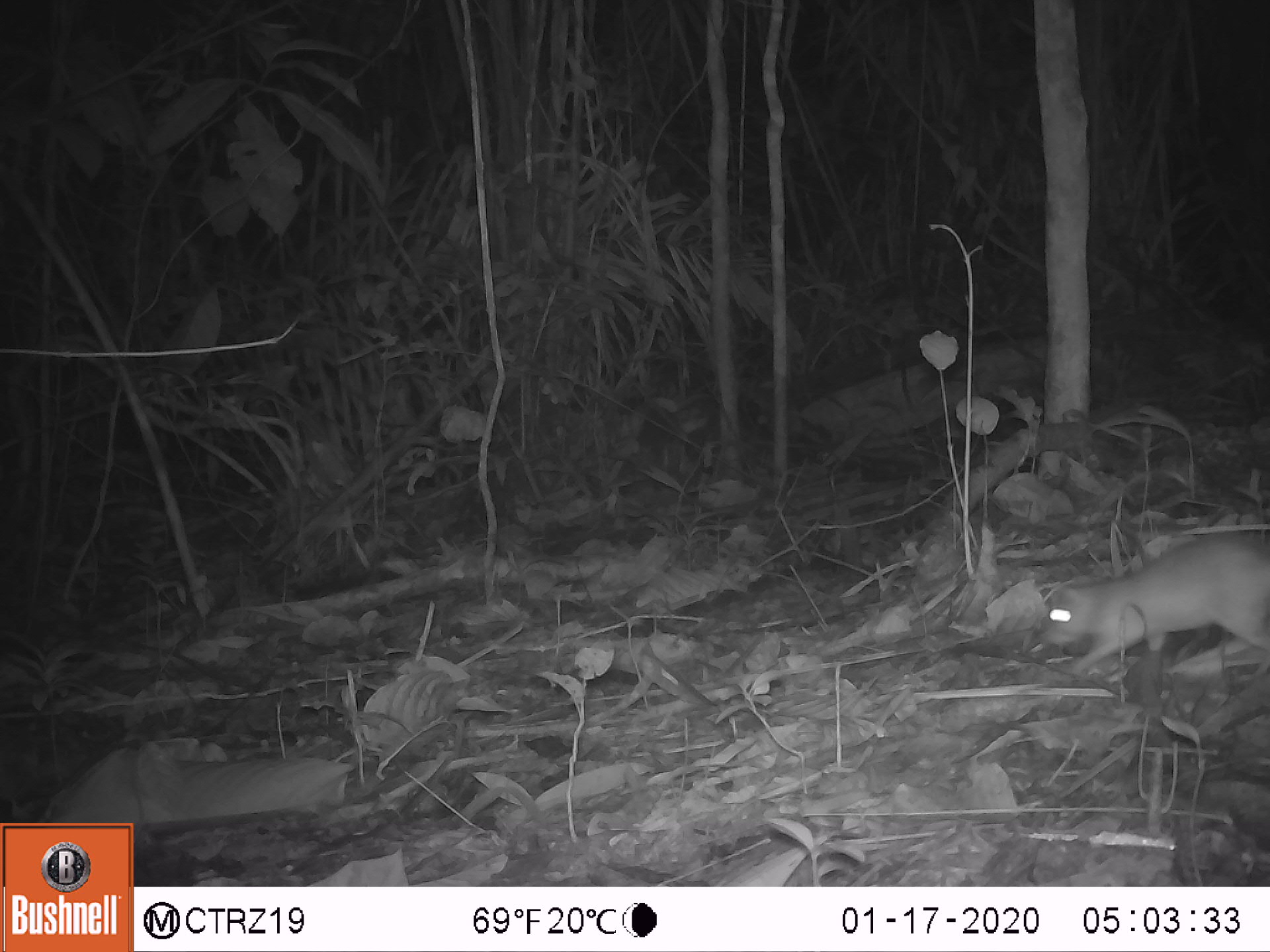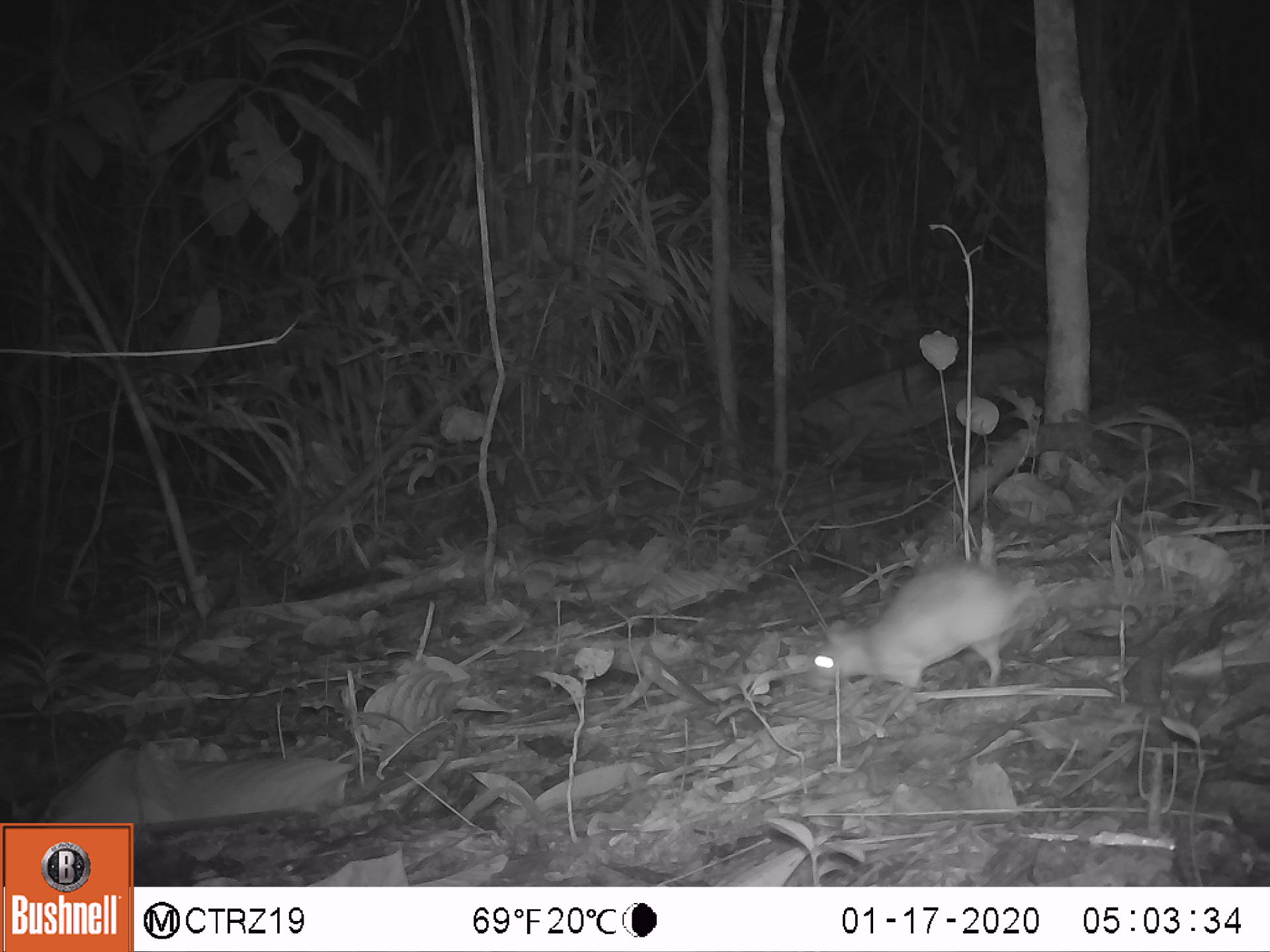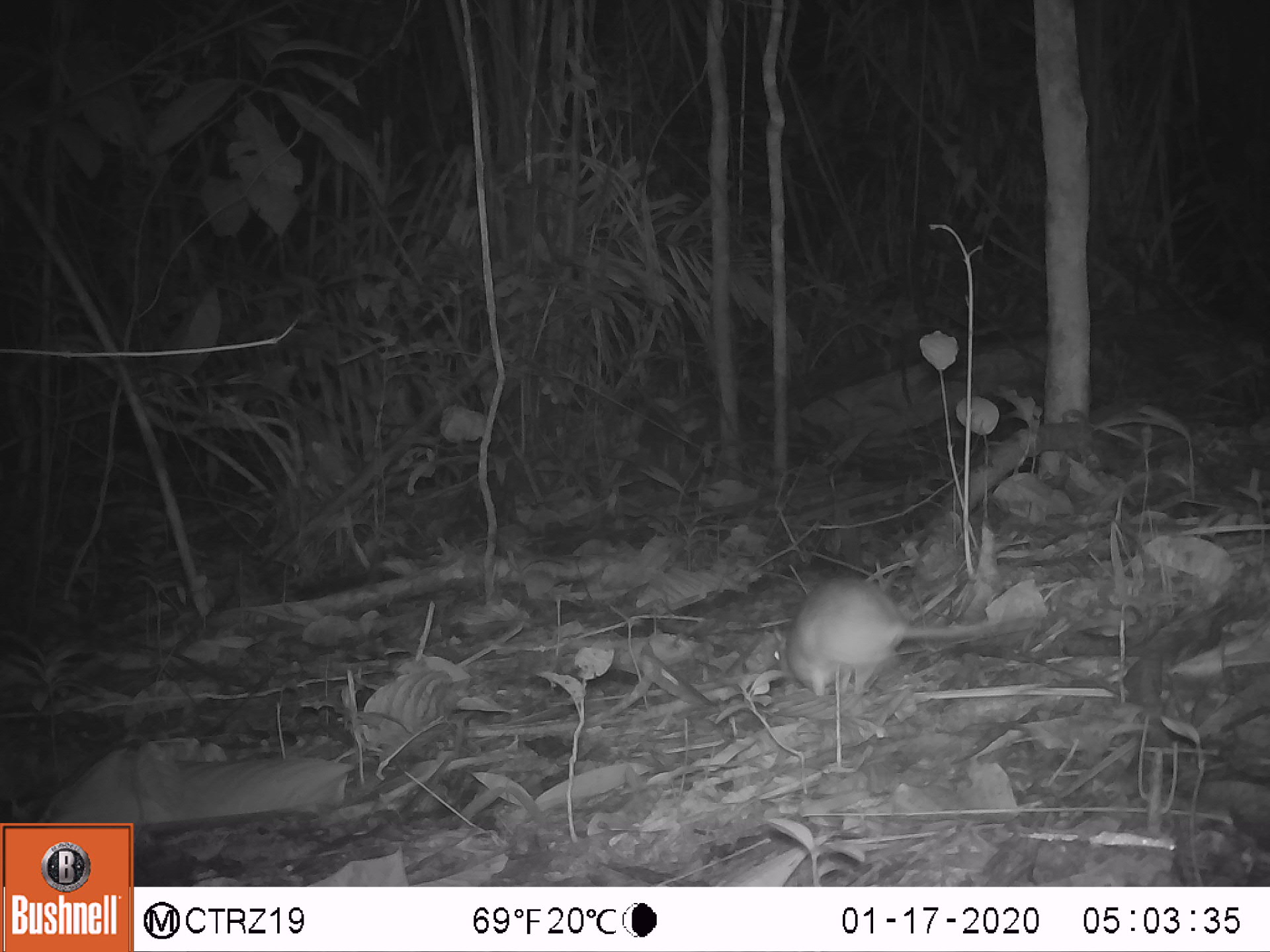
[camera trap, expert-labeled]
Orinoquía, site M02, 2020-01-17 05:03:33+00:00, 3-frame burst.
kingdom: Animalia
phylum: Chordata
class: Mammalia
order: Rodentia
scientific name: Rodentia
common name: rodent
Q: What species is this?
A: Rodent (Rodentia).